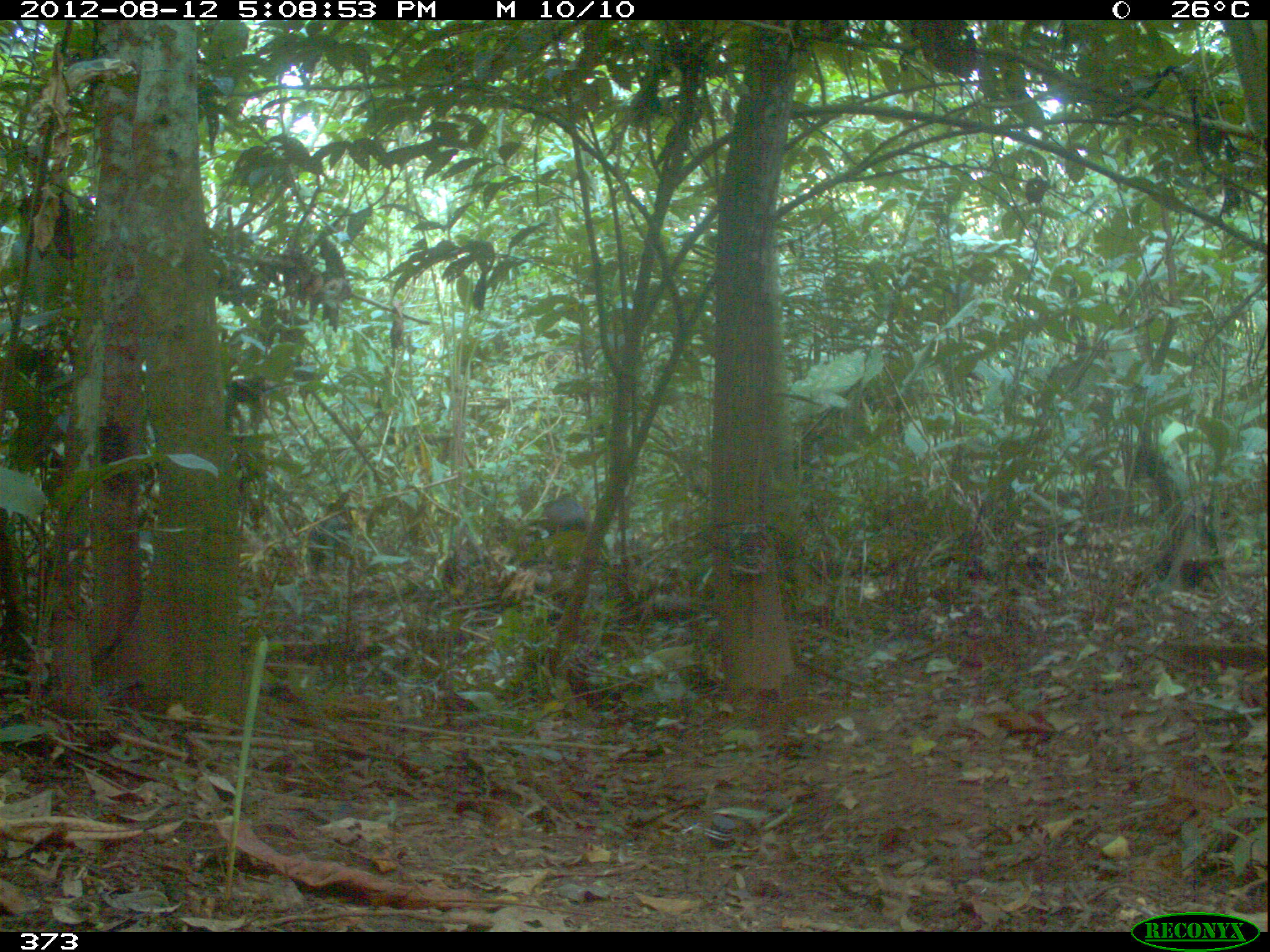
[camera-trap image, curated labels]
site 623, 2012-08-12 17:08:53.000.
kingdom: Animalia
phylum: Chordata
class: Mammalia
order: Artiodactyla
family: Tayassuidae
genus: Tayassu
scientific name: Tayassu pecari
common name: white-lipped peccary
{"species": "Tayassu pecari (white-lipped peccary)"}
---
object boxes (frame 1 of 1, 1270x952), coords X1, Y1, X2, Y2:
tayassu pecari: 542, 497, 592, 534